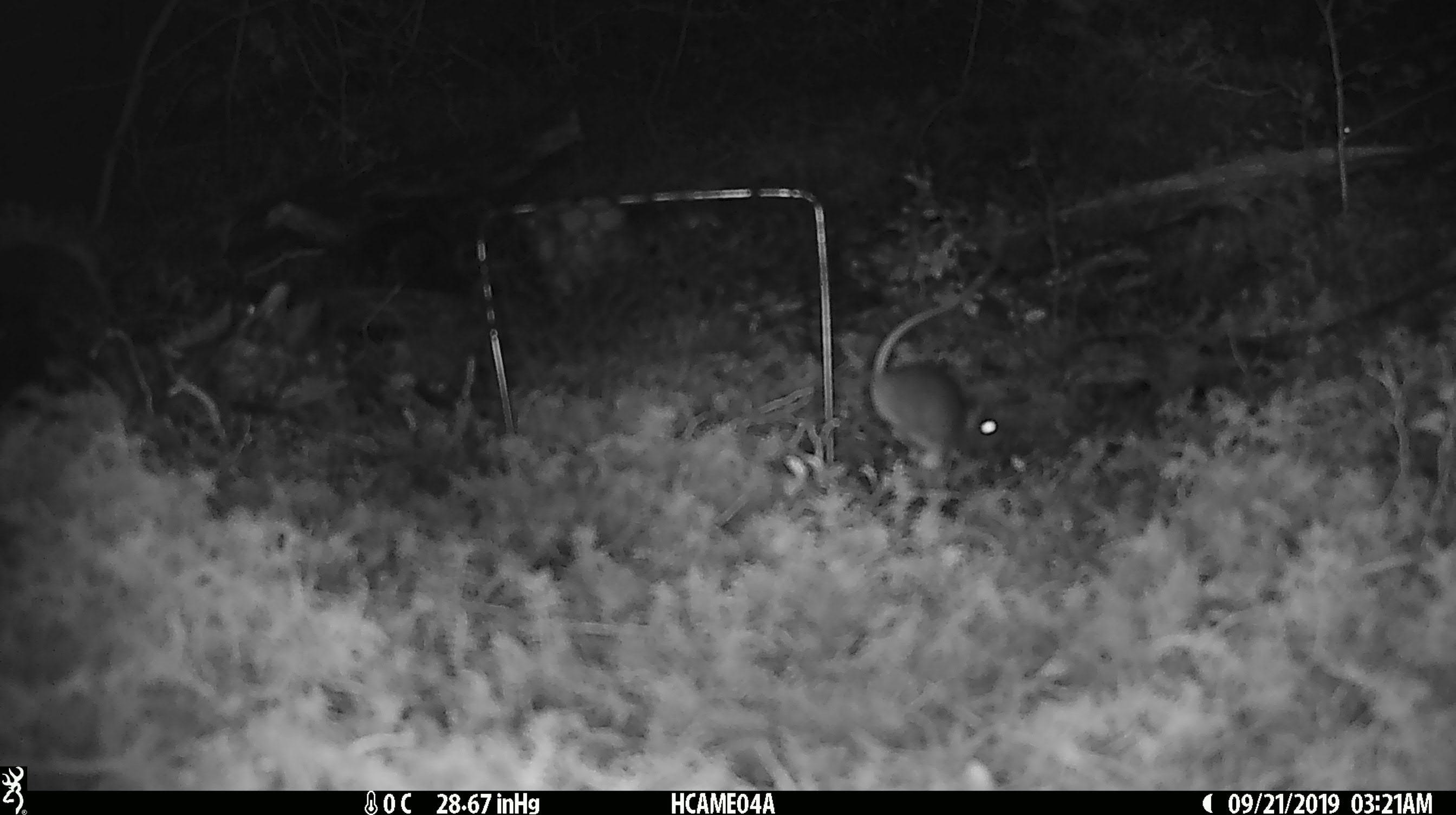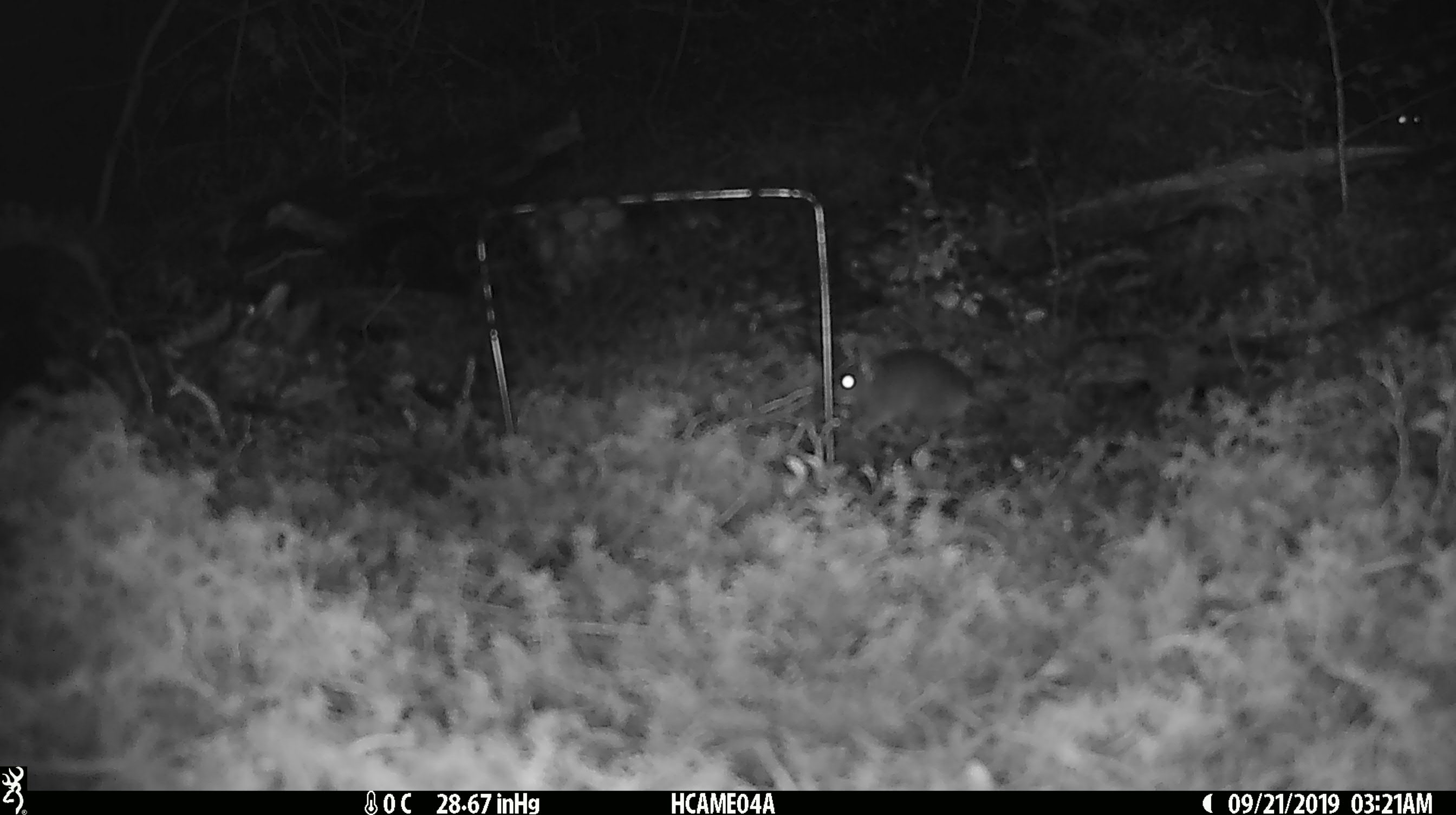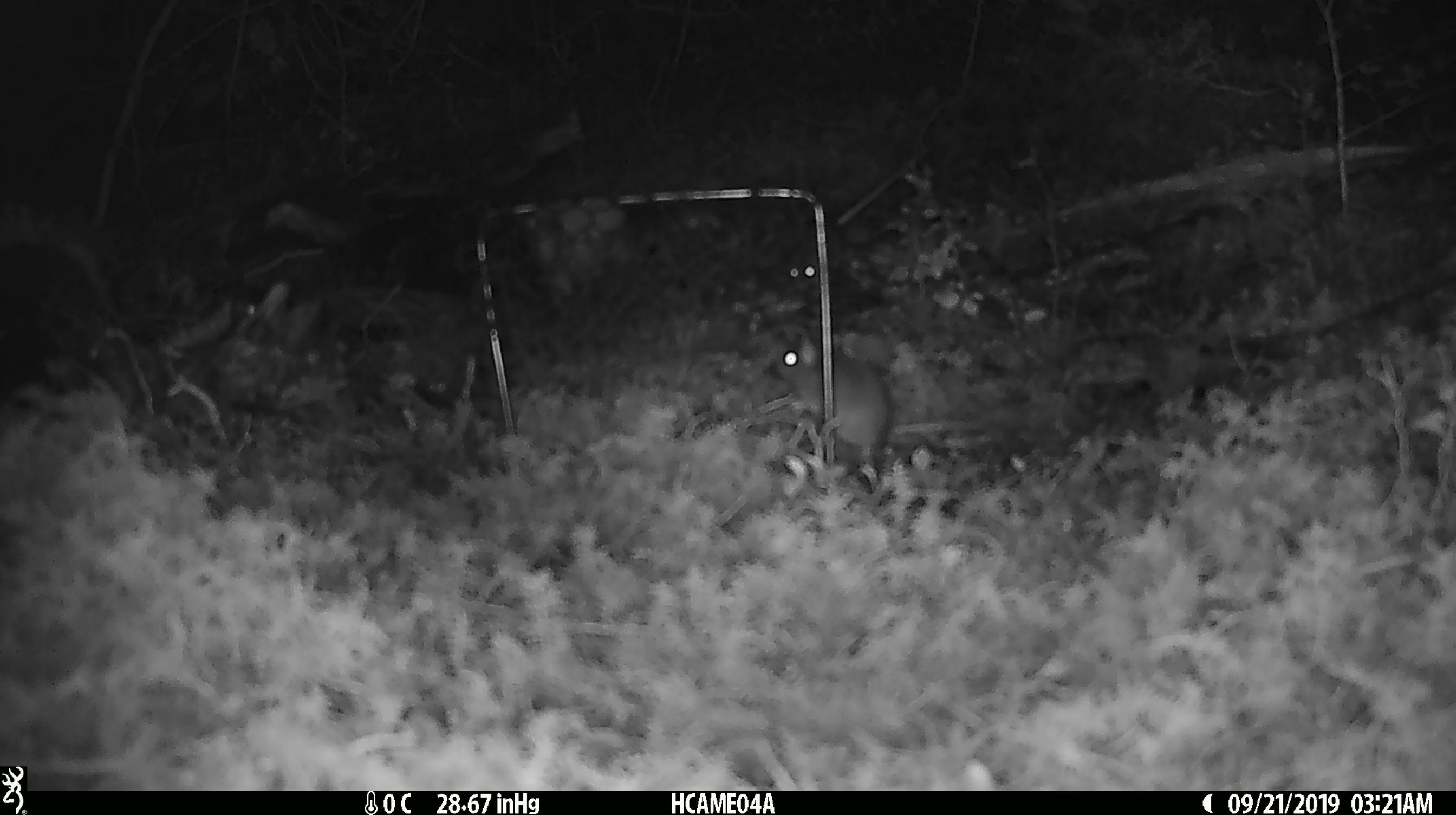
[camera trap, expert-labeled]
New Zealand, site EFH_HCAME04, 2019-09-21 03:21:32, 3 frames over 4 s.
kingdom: Animalia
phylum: Chordata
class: Mammalia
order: Rodentia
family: Muridae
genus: Mus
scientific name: Mus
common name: mouse